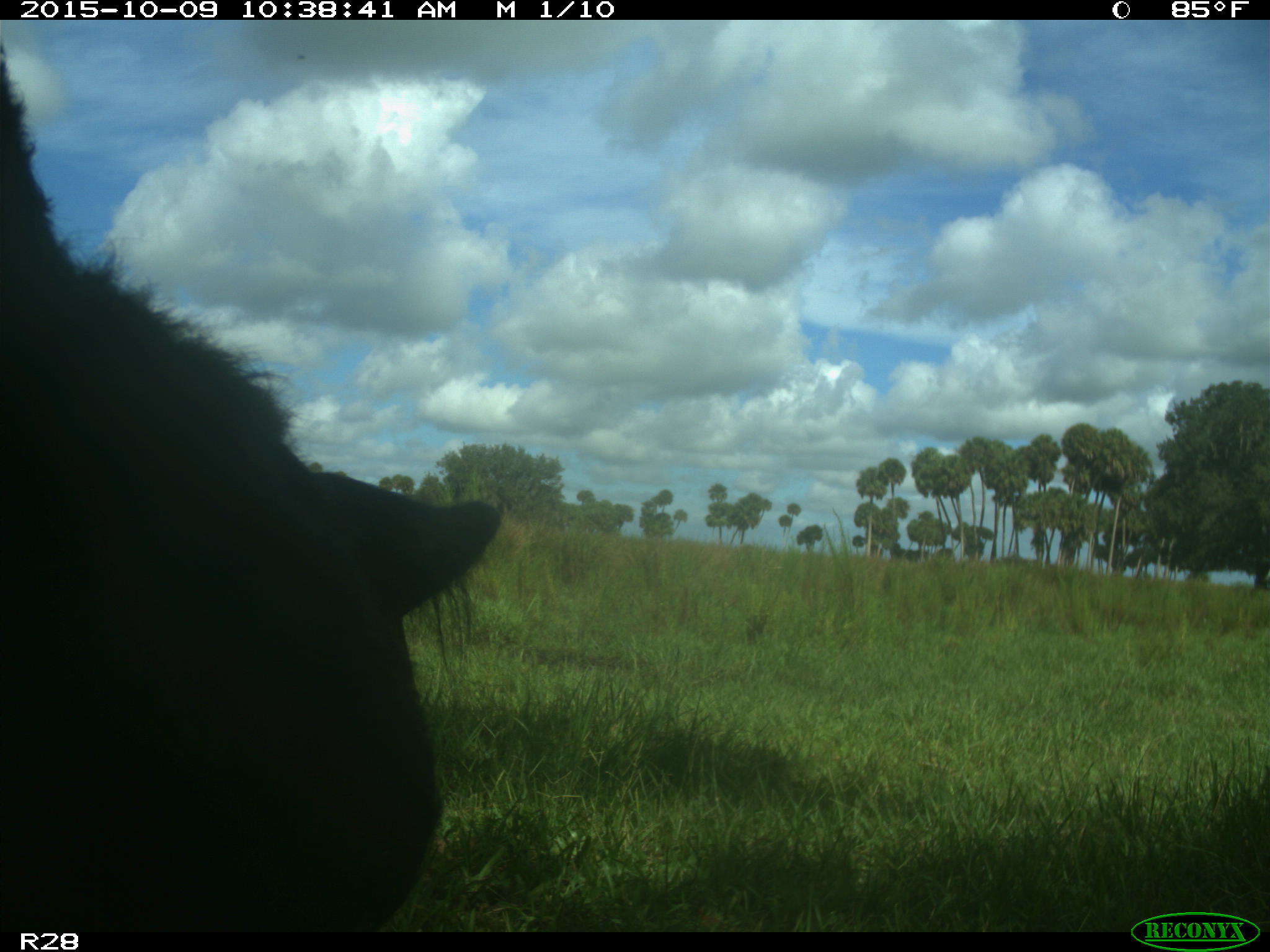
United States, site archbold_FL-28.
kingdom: Animalia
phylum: Chordata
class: Mammalia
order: Artiodactyla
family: Bovidae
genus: Bos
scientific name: Bos taurus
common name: domestic cow